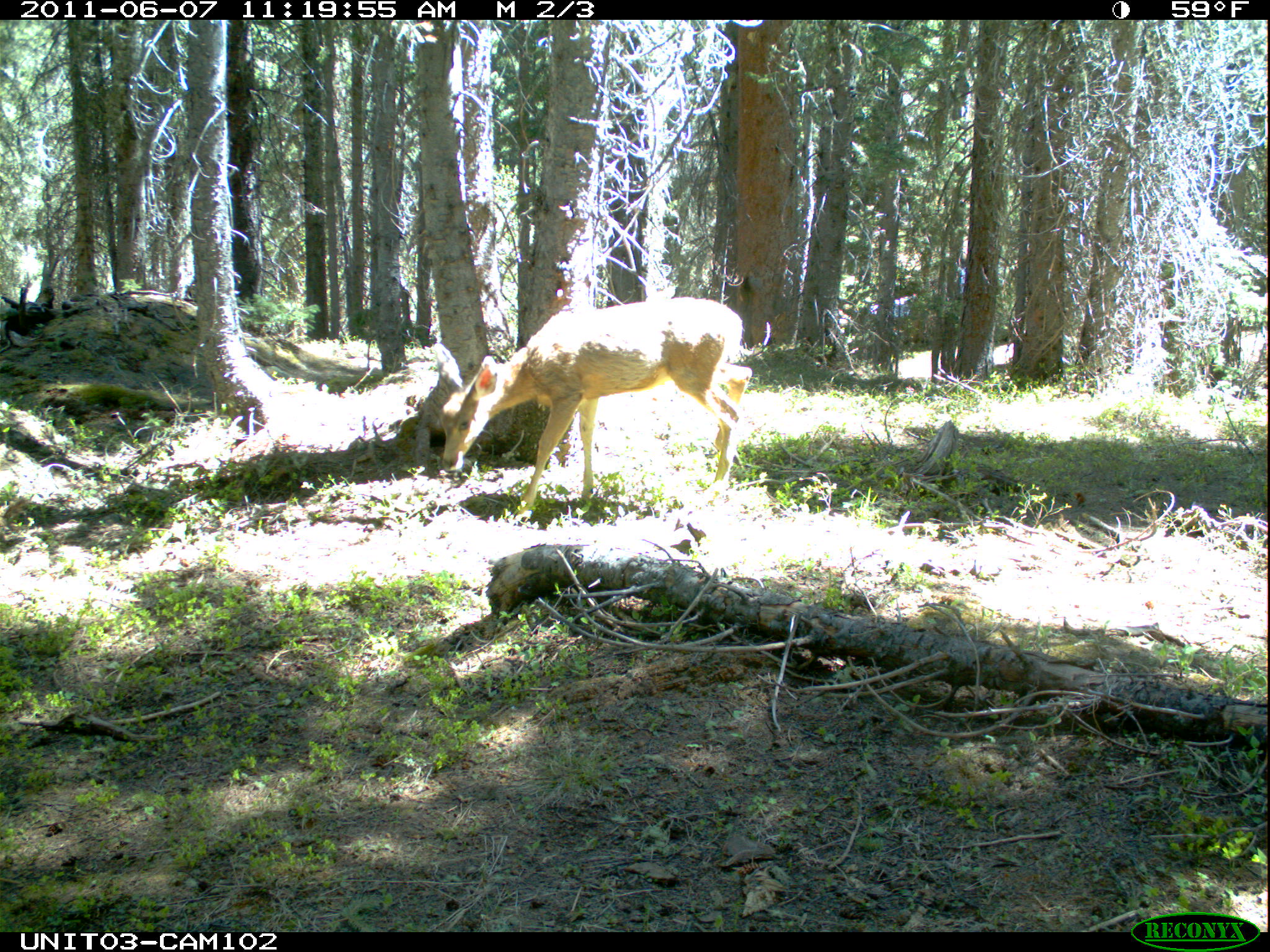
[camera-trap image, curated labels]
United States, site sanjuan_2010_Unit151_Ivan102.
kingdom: Animalia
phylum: Chordata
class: Mammalia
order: Artiodactyla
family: Cervidae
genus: Odocoileus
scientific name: Odocoileus hemionus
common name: mule deer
Odocoileus hemionus (mule deer).